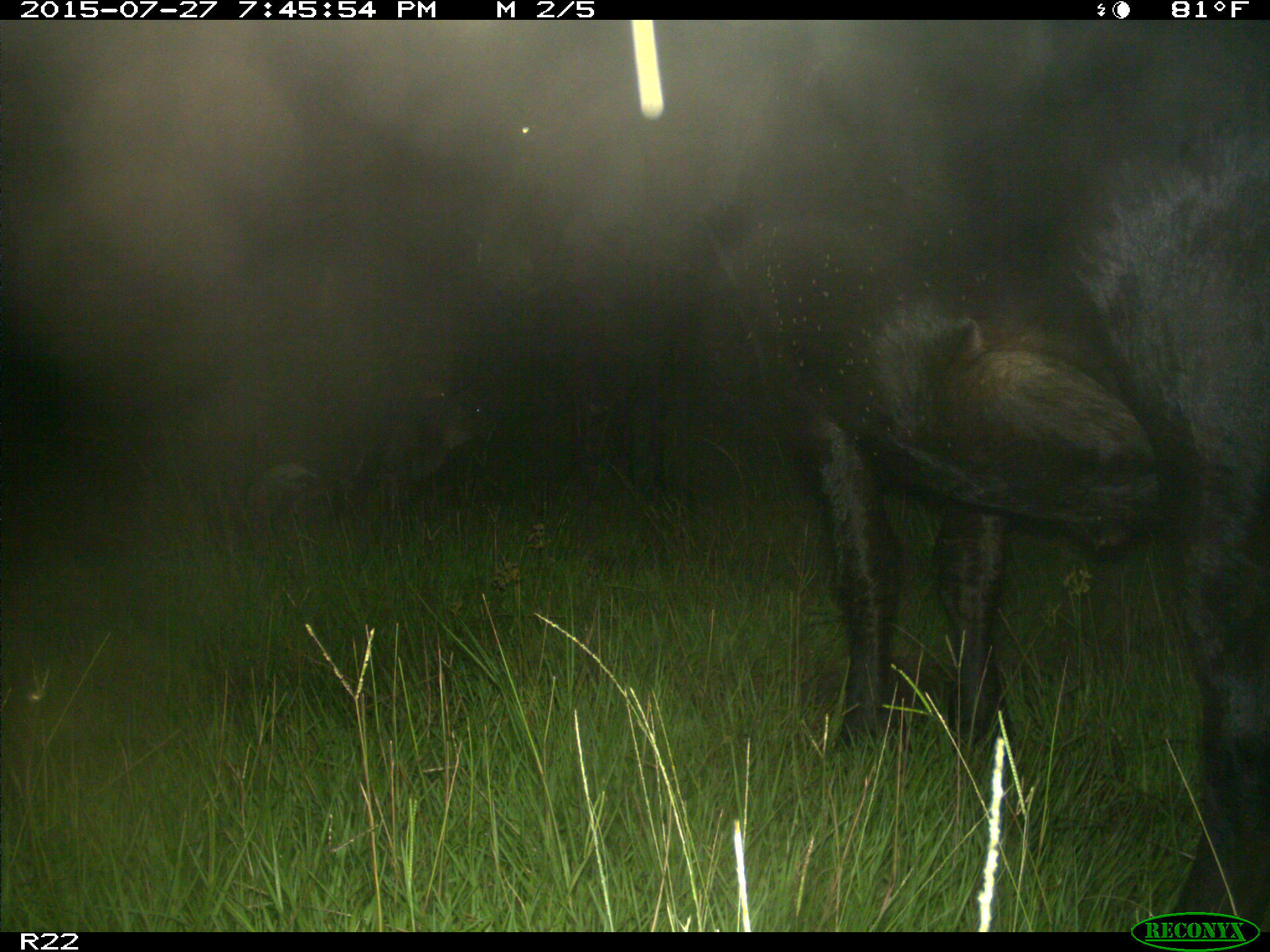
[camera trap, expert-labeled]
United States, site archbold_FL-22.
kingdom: Animalia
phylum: Chordata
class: Mammalia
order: Artiodactyla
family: Bovidae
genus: Bos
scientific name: Bos taurus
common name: domestic cow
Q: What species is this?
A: Bos taurus (domestic cow).